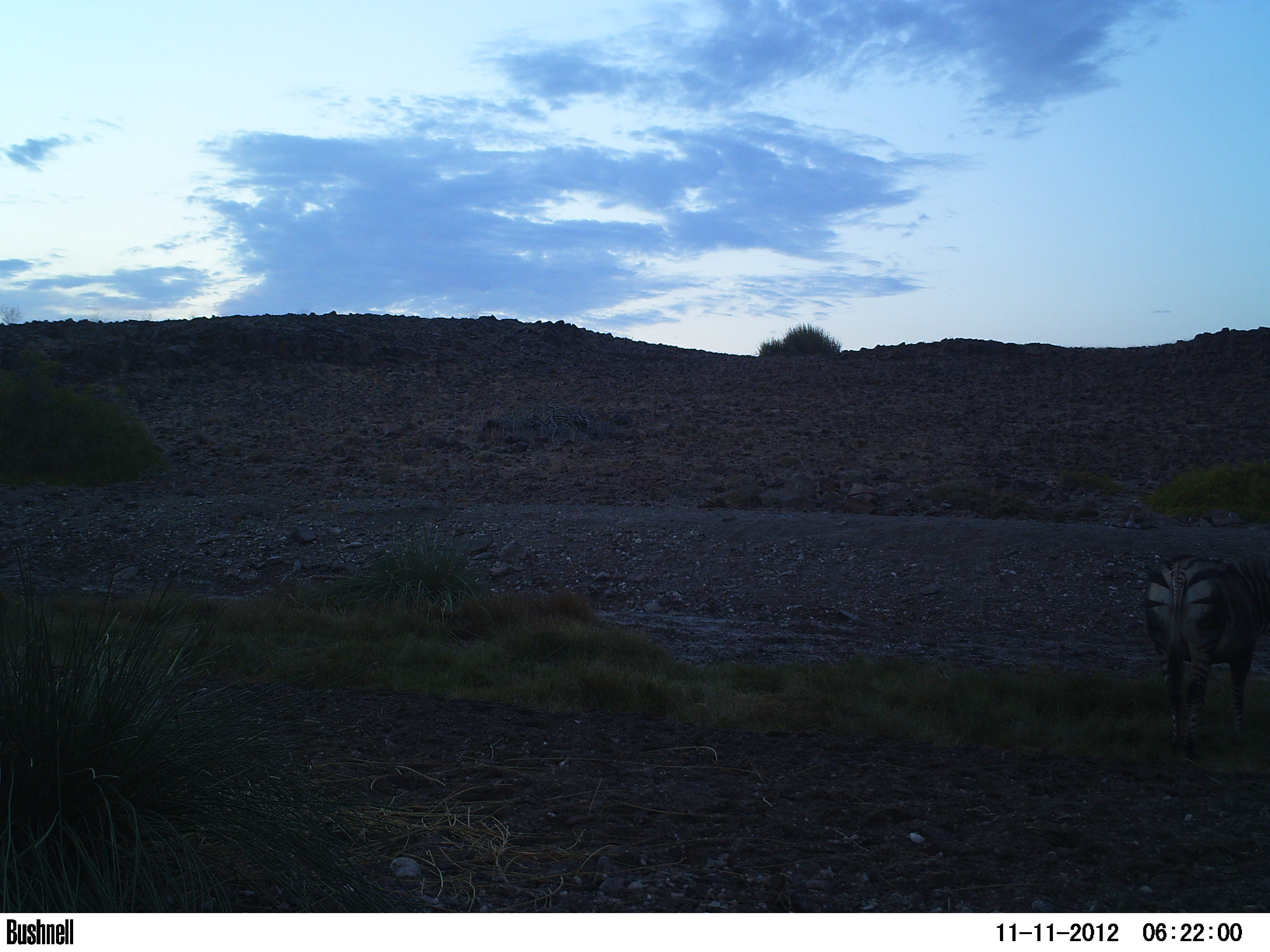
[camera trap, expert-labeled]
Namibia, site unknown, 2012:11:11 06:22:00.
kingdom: Animalia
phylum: Chordata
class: Mammalia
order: Perissodactyla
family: Equidae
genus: Equus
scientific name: Equus zebra hartmannae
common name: hartmann's mountain zebra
Equus zebra hartmannae (hartmann's mountain zebra).